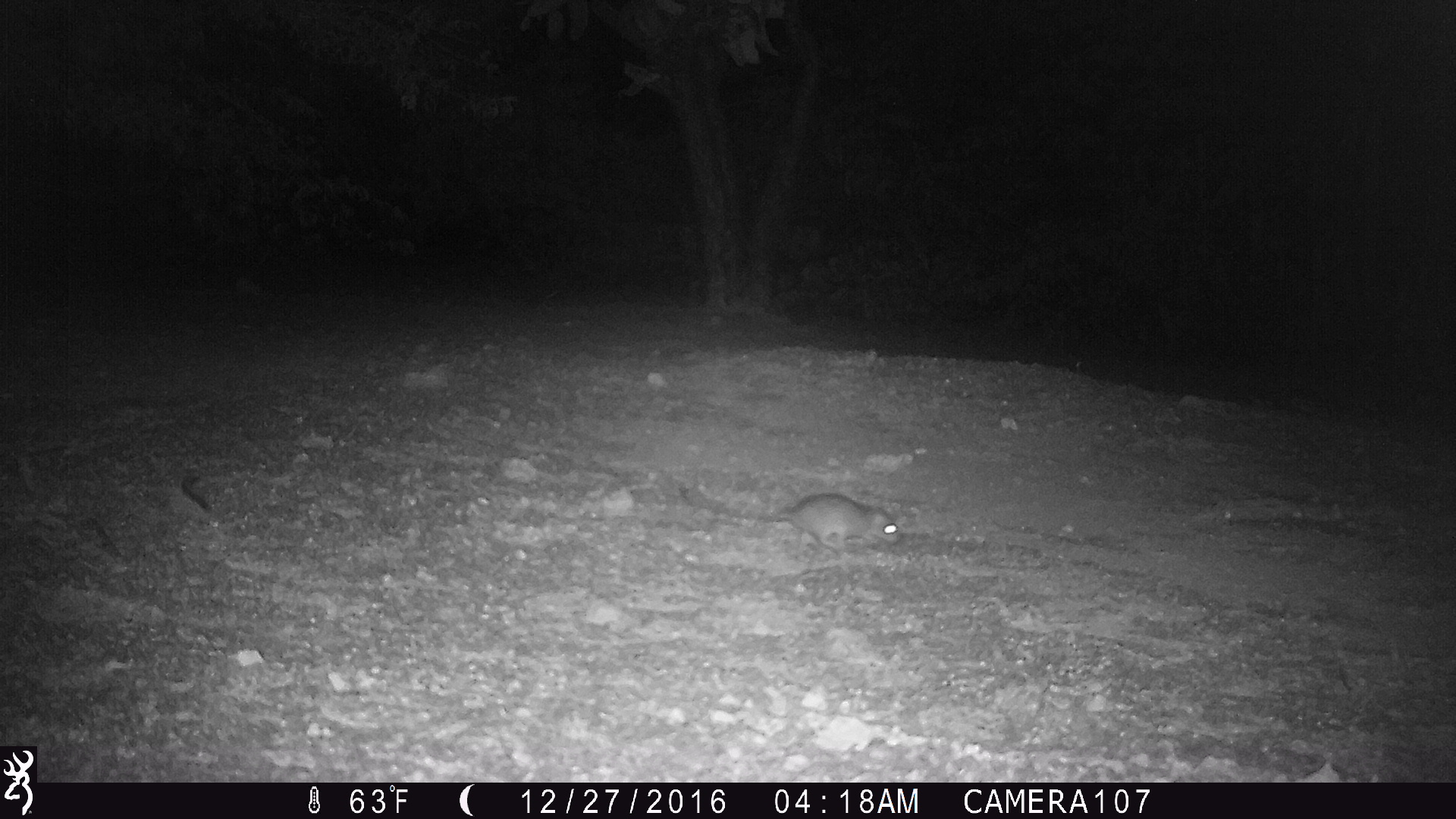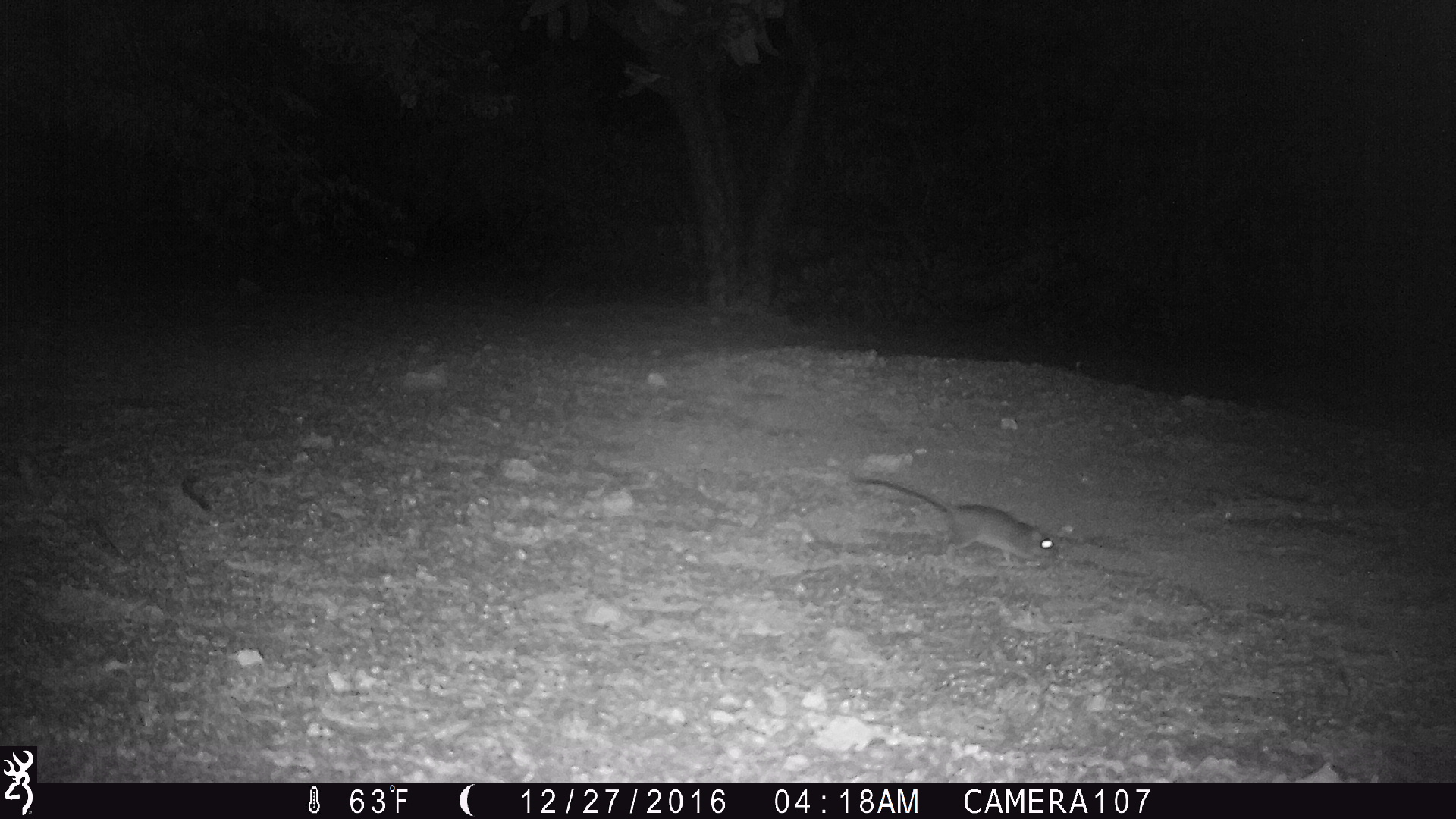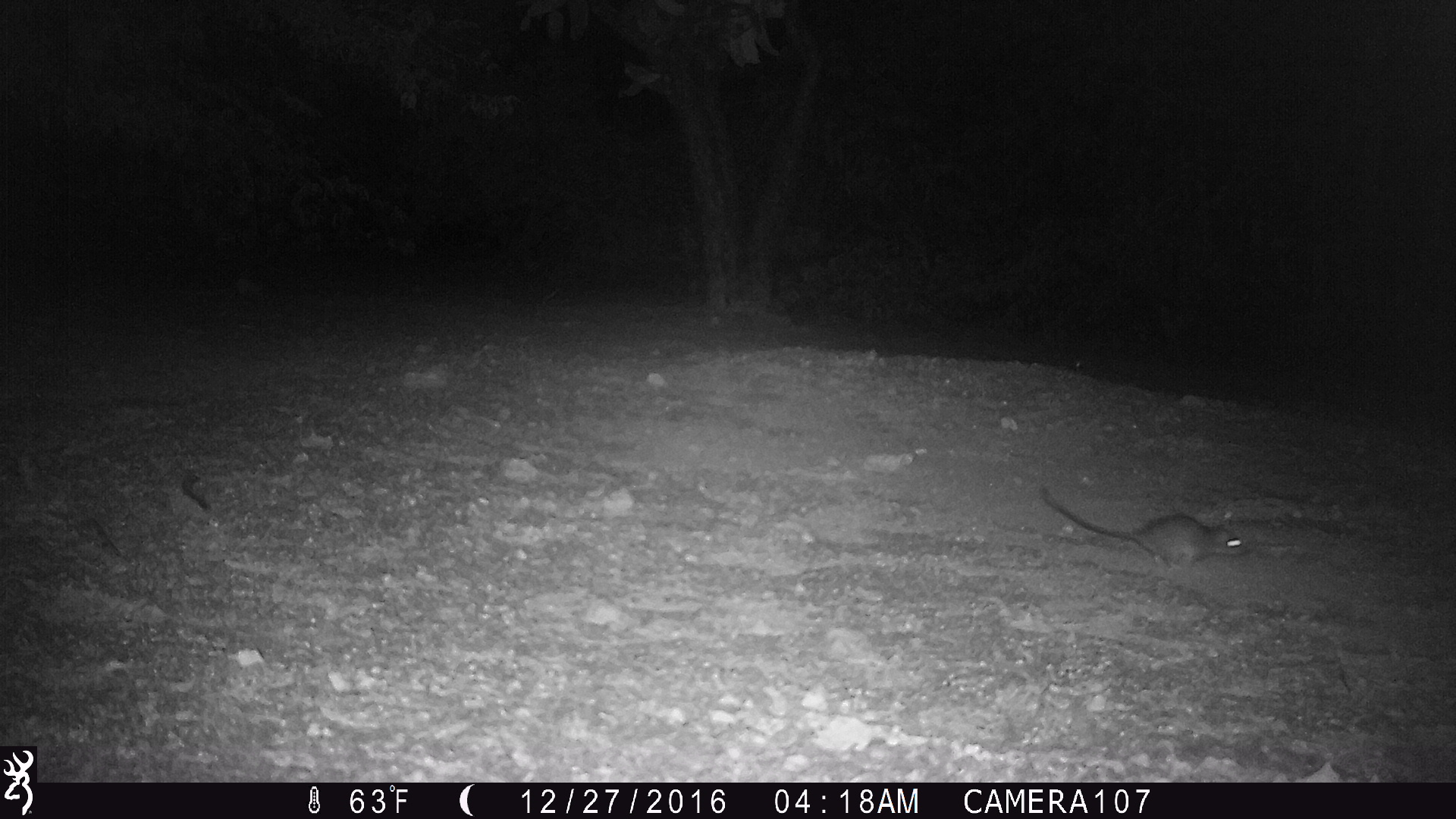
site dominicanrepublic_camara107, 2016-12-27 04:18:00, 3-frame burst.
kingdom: Animalia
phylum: Chordata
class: Mammalia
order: Rodentia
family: Muridae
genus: Rattus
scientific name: Rattus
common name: rat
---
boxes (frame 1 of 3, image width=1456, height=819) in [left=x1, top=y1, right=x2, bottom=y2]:
rat: [left=674, top=482, right=902, bottom=556]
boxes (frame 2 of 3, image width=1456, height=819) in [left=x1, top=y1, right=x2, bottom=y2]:
rat: [left=855, top=476, right=1062, bottom=572]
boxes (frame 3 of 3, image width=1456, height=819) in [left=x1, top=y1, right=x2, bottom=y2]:
rat: [left=1036, top=479, right=1248, bottom=576]